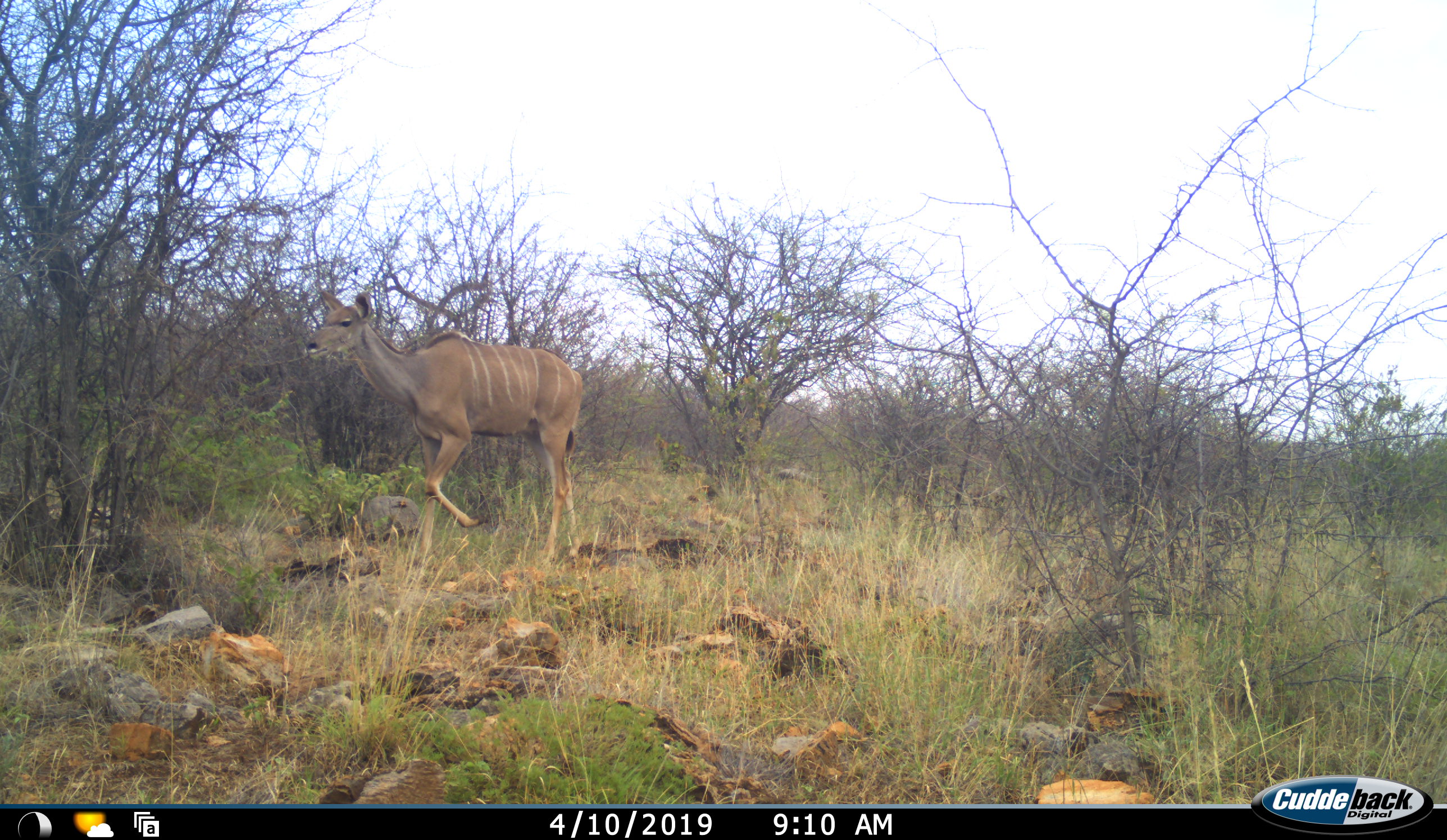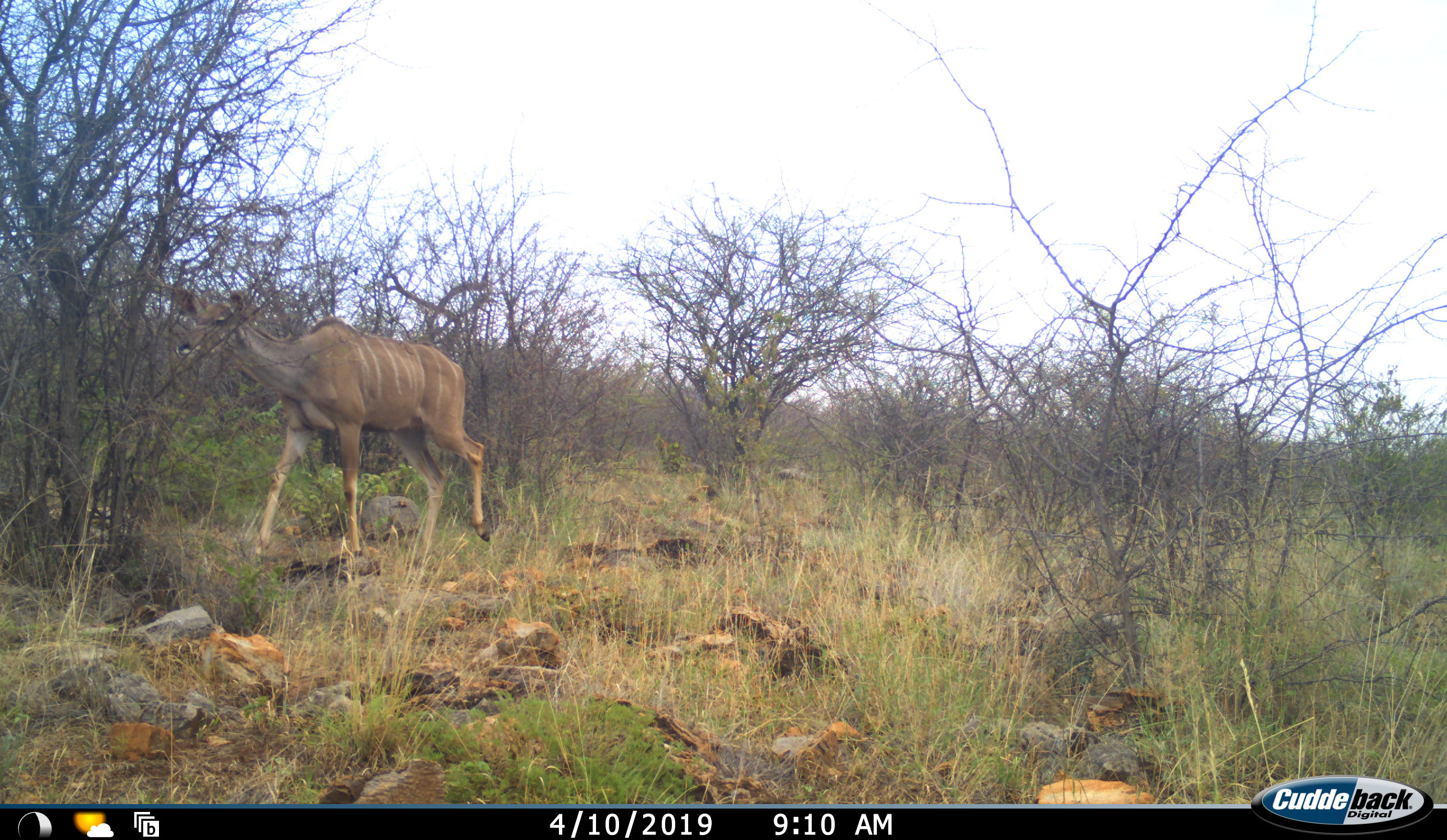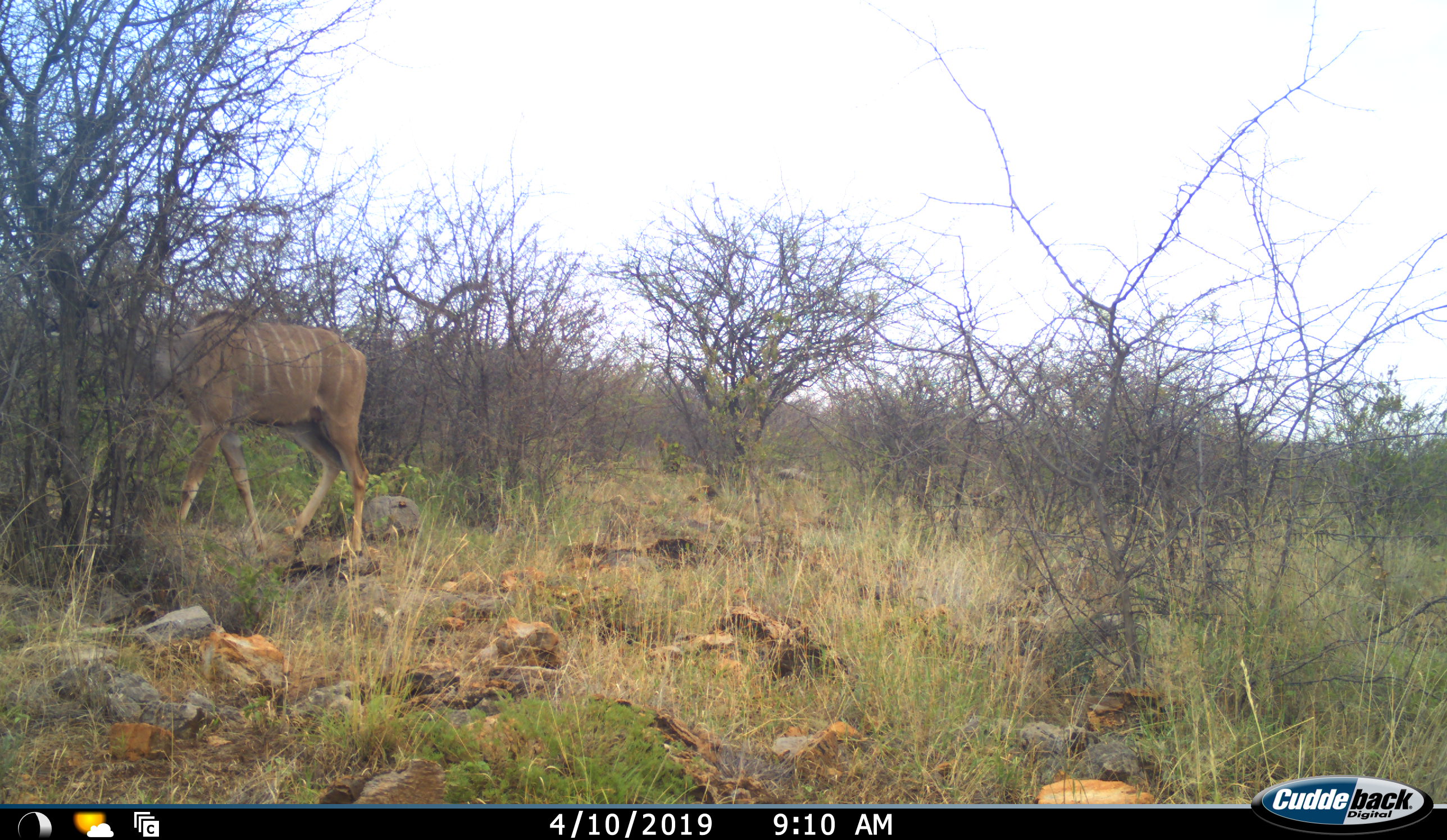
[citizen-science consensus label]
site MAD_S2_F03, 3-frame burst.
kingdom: Animalia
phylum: Chordata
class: Mammalia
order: Artiodactyla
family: Bovidae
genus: Tragelaphus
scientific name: Tragelaphus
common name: kudu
Kudu (Tragelaphus), count 1. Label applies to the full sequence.